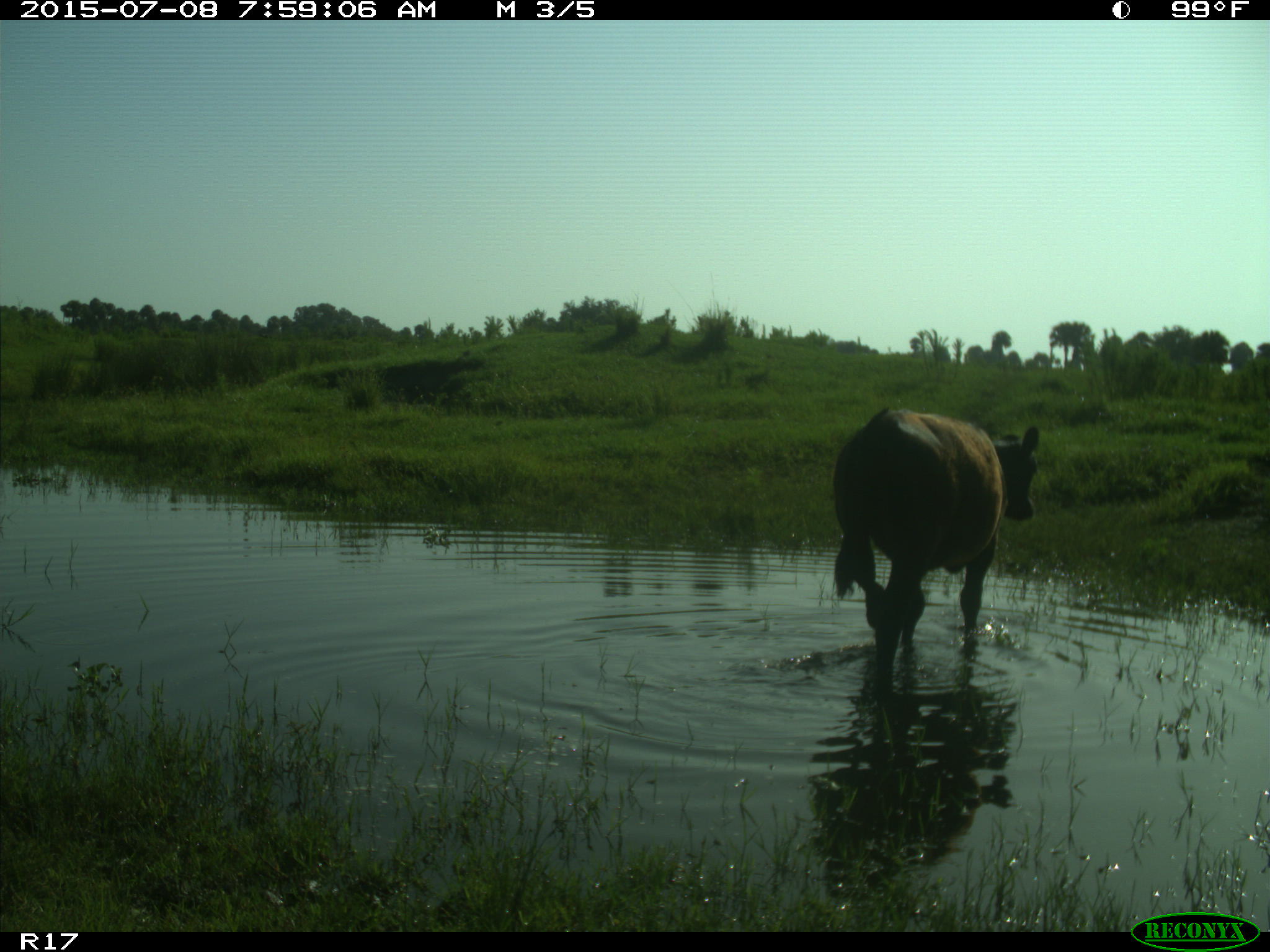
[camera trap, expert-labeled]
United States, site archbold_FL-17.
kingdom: Animalia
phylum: Chordata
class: Mammalia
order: Artiodactyla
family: Bovidae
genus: Bos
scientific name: Bos taurus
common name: domestic cow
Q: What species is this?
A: Bos taurus (domestic cow).